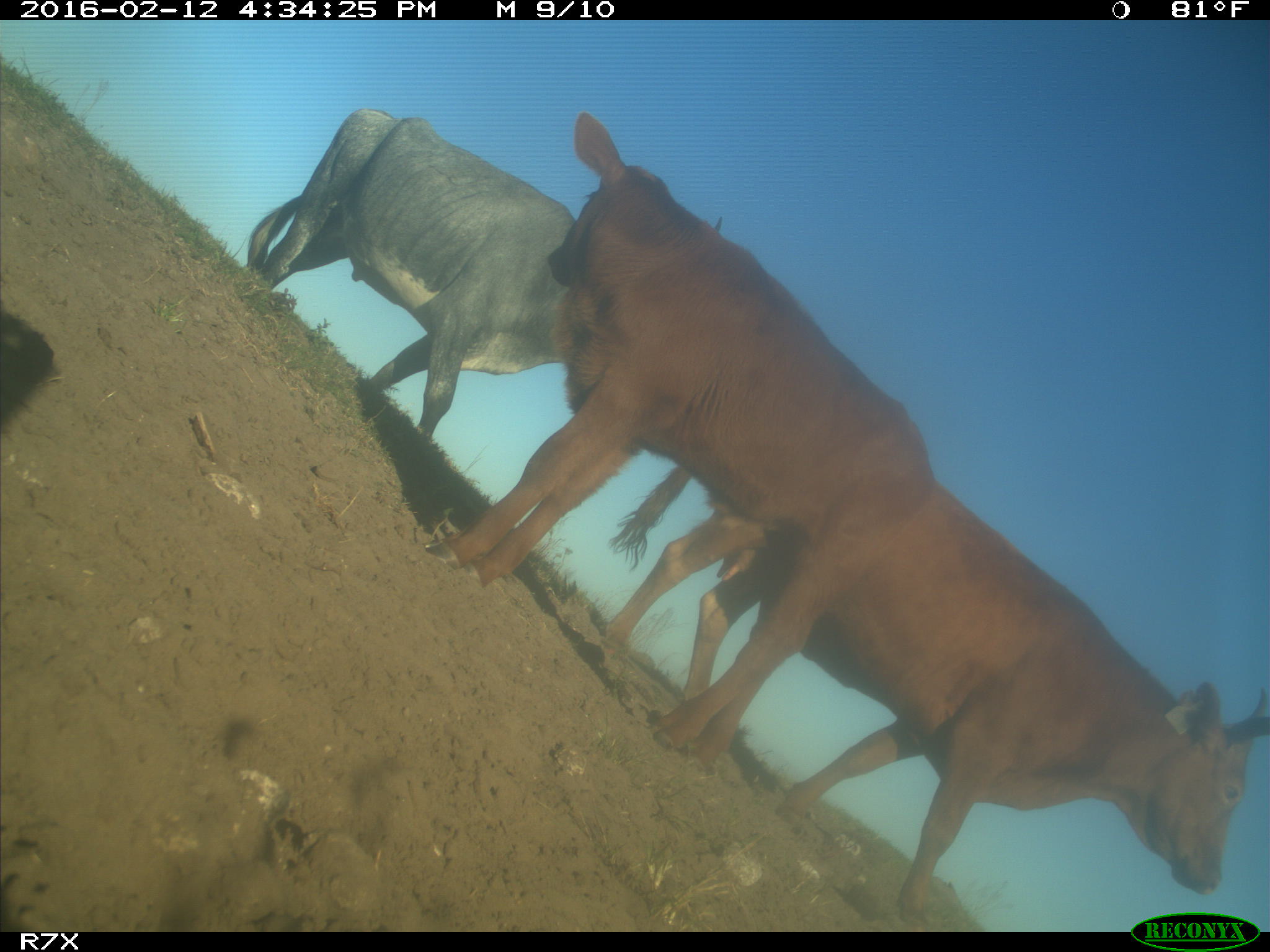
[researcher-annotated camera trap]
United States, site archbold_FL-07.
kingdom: Animalia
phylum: Chordata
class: Mammalia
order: Artiodactyla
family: Bovidae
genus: Bos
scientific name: Bos taurus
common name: domestic cow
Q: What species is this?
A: Bos taurus (domestic cow).